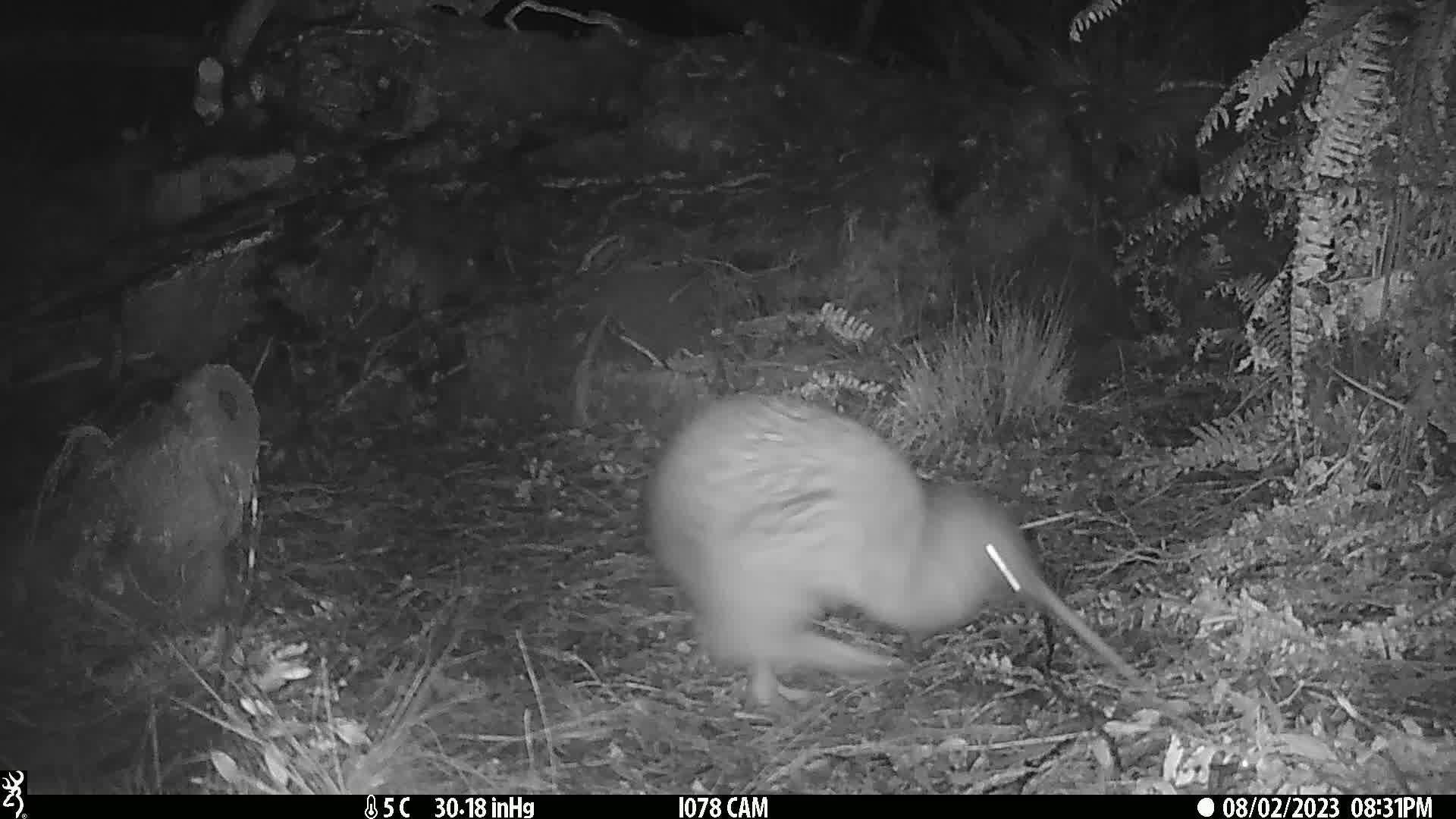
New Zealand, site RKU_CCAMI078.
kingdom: Animalia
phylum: Chordata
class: Aves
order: Apterygiformes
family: Apterygidae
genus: Apteryx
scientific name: Apteryx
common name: kiwi